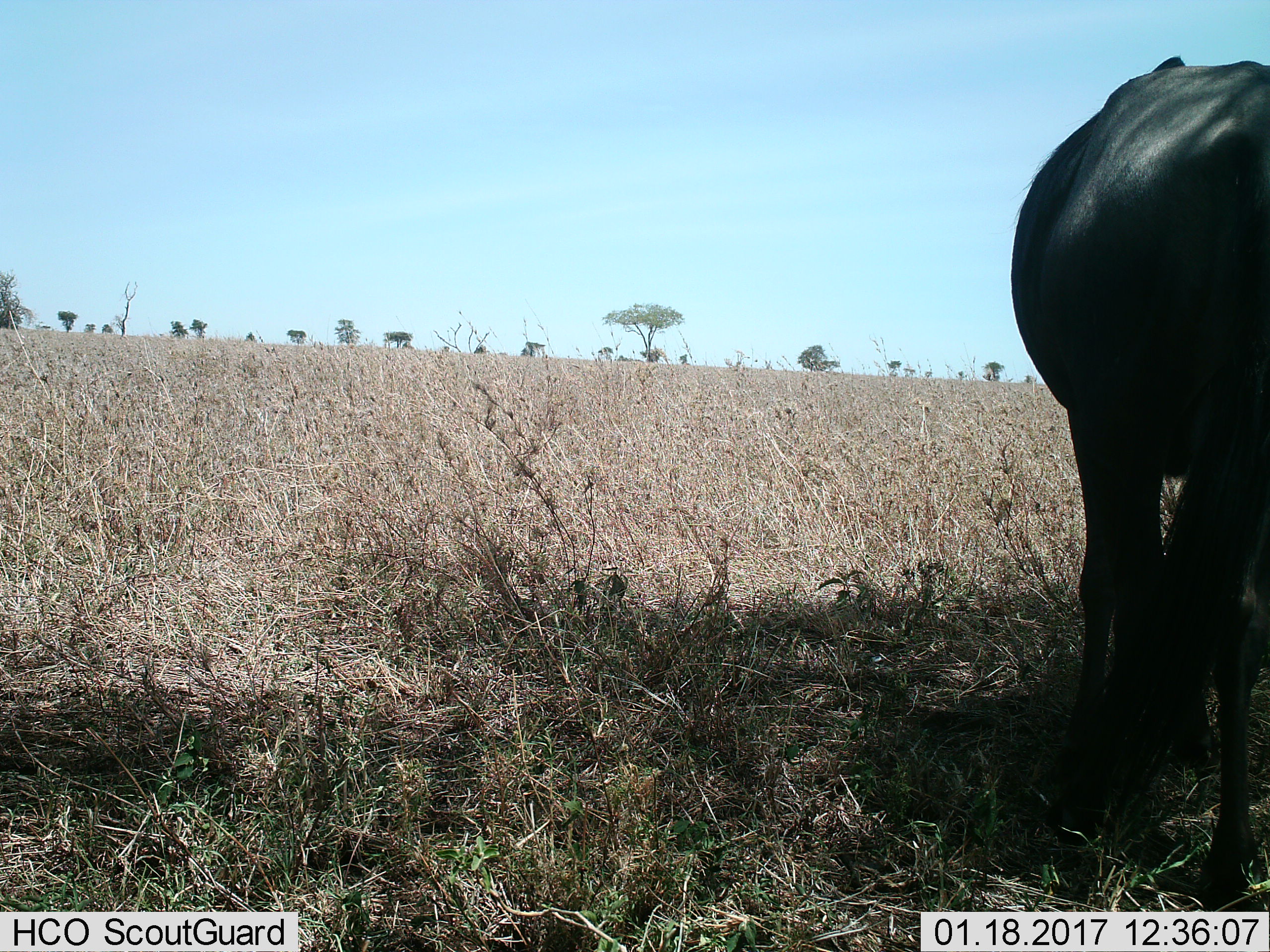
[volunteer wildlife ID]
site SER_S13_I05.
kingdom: Animalia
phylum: Chordata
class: Mammalia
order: Artiodactyla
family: Bovidae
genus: Connochaetes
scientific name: Connochaetes taurinus taurinus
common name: blue wildebeest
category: wildebeestblue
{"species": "wildebeestblue (blue wildebeest) (Connochaetes taurinus taurinus)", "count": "1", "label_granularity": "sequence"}